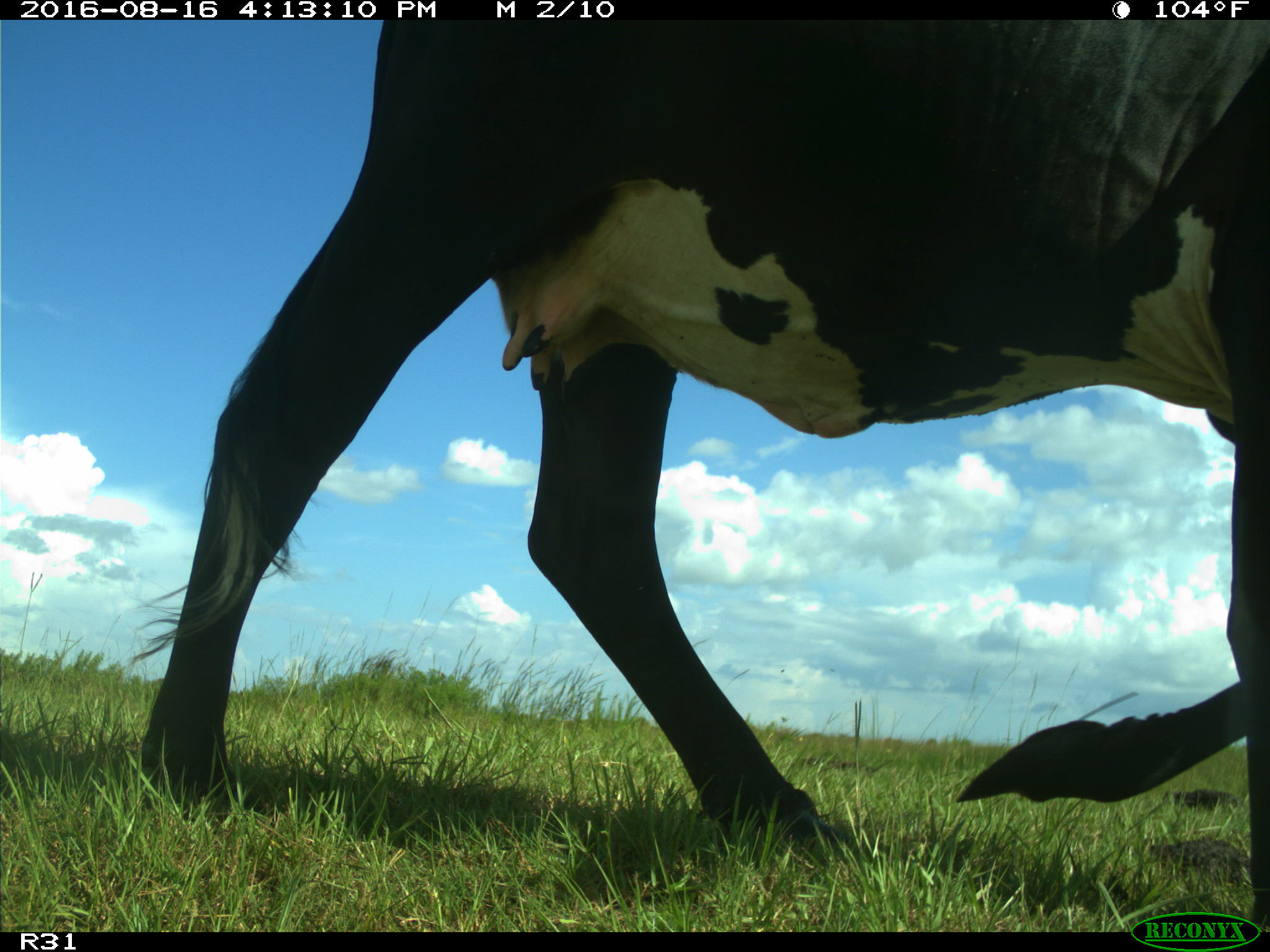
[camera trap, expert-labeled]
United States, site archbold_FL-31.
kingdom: Animalia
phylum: Chordata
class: Mammalia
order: Artiodactyla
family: Bovidae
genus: Bos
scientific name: Bos taurus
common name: domestic cow